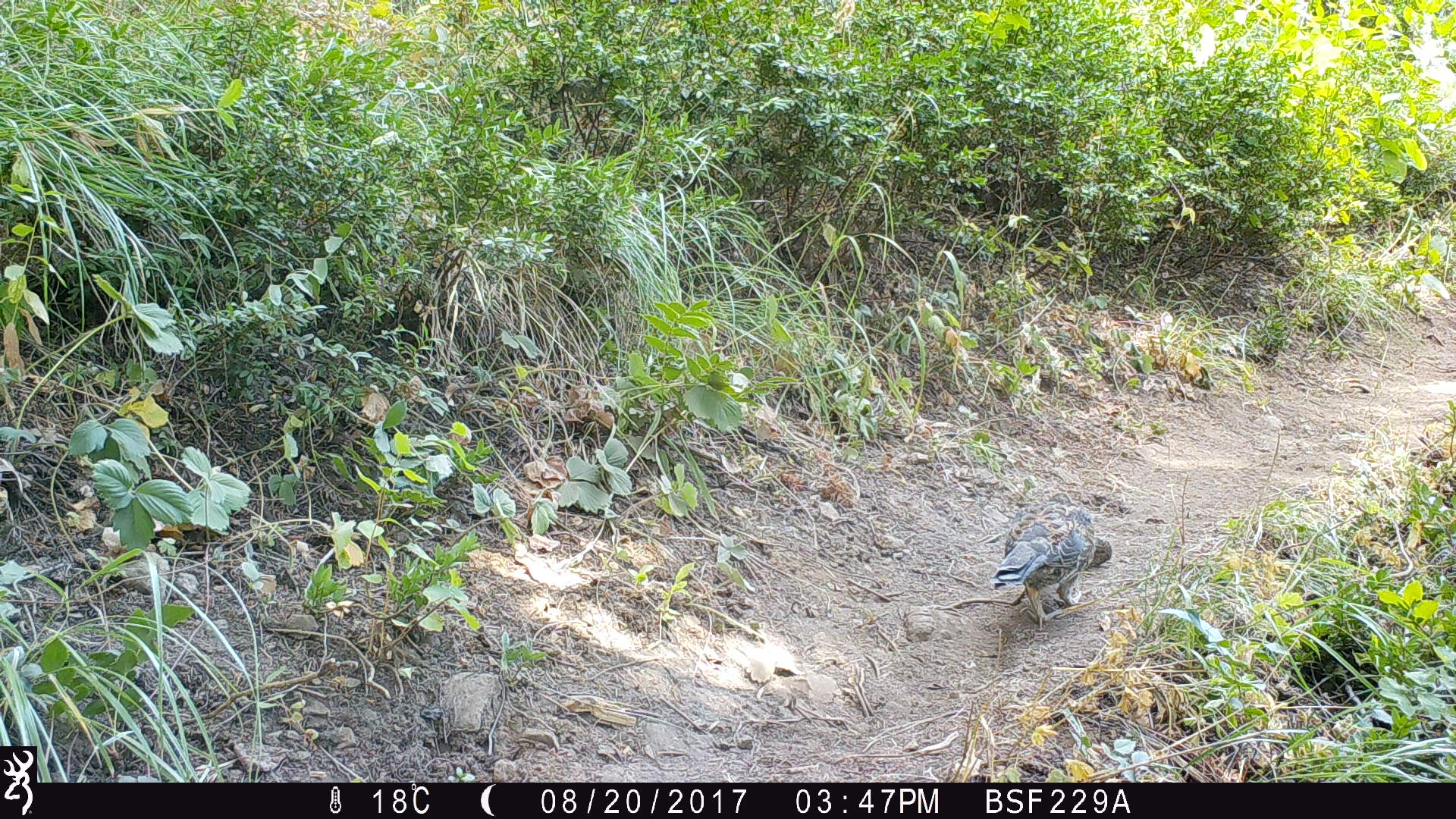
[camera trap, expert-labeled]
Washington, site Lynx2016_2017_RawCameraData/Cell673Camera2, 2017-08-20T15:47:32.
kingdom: Animalia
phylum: Chordata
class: Aves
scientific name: Aves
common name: birds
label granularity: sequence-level